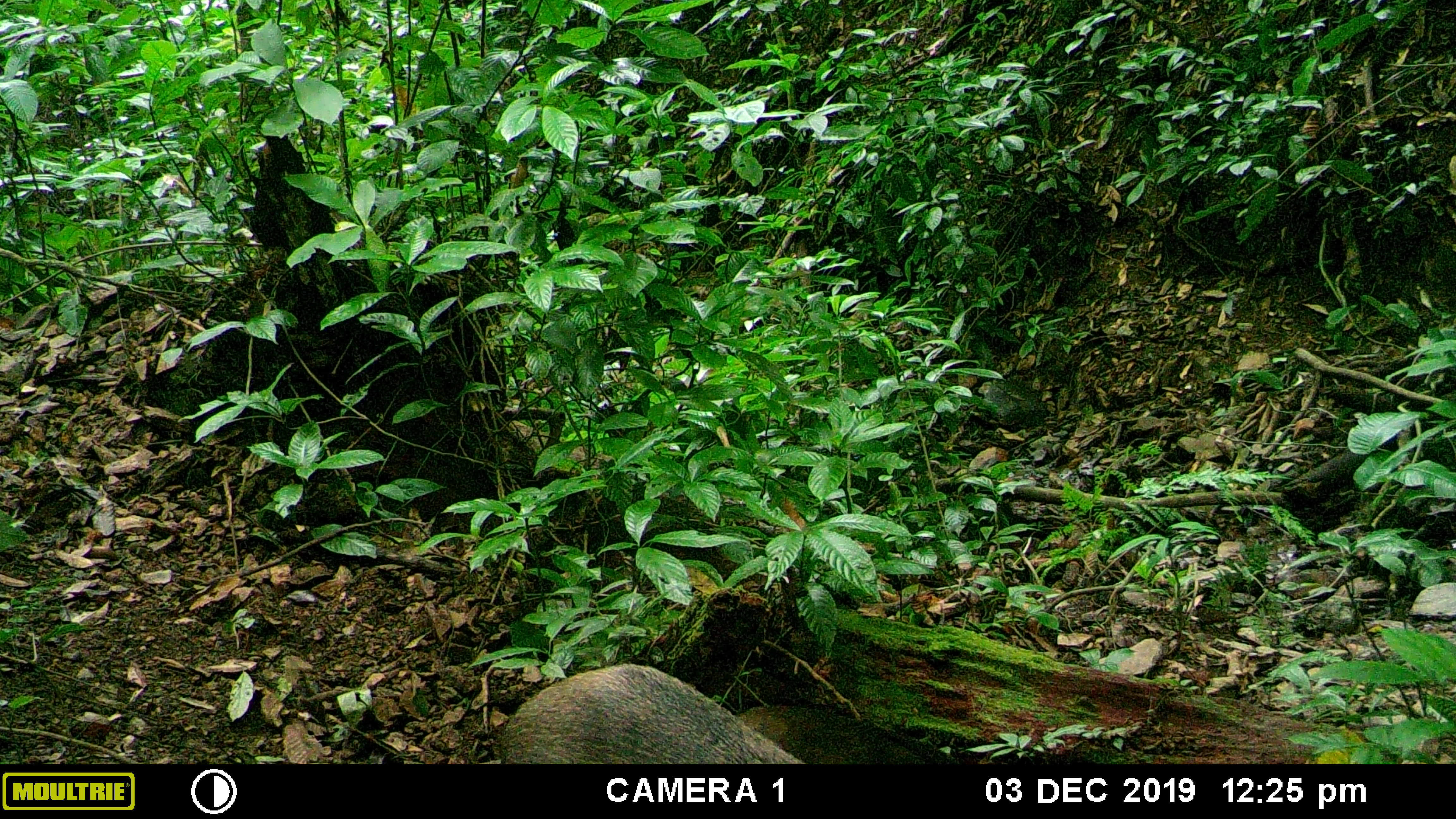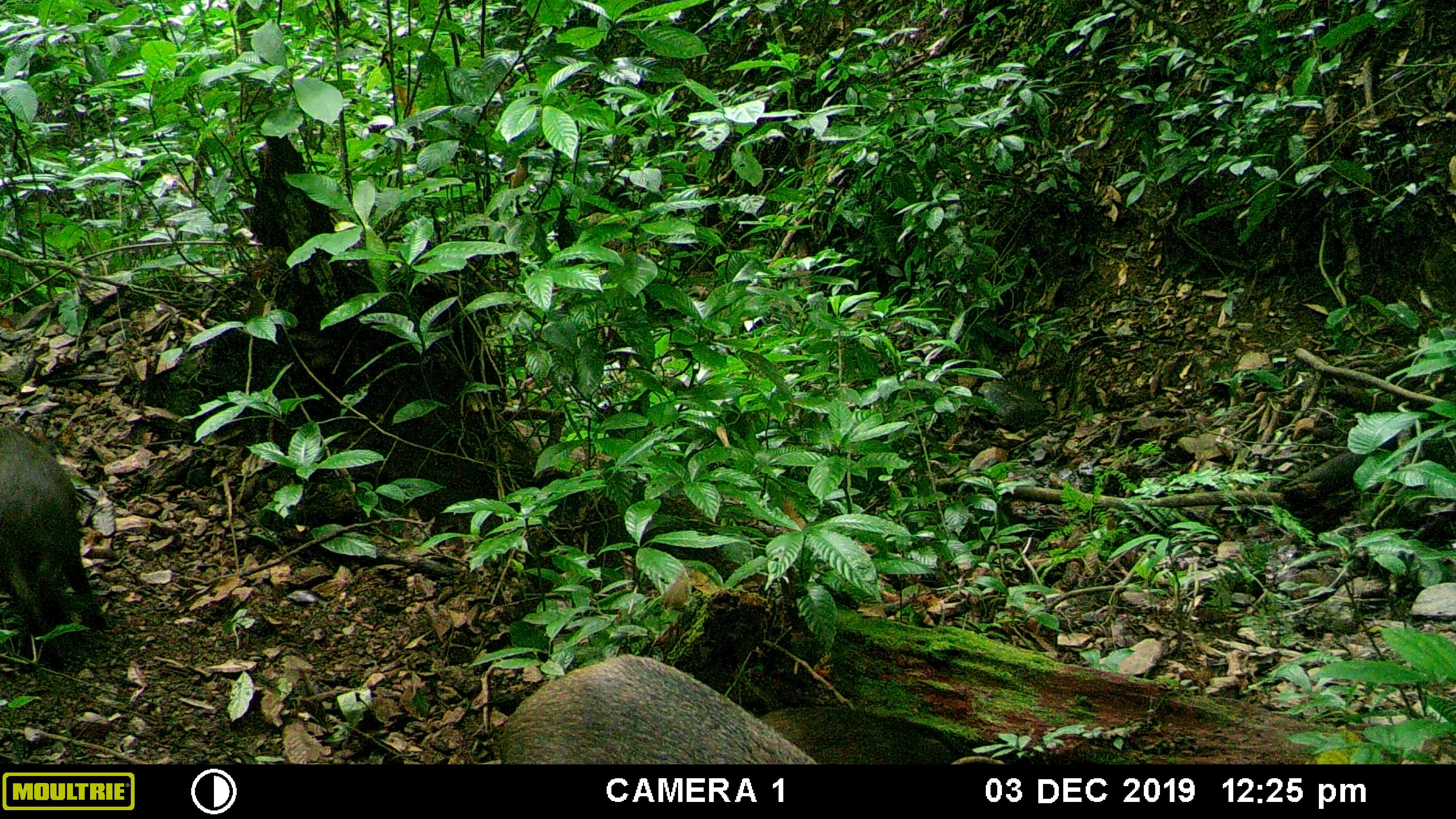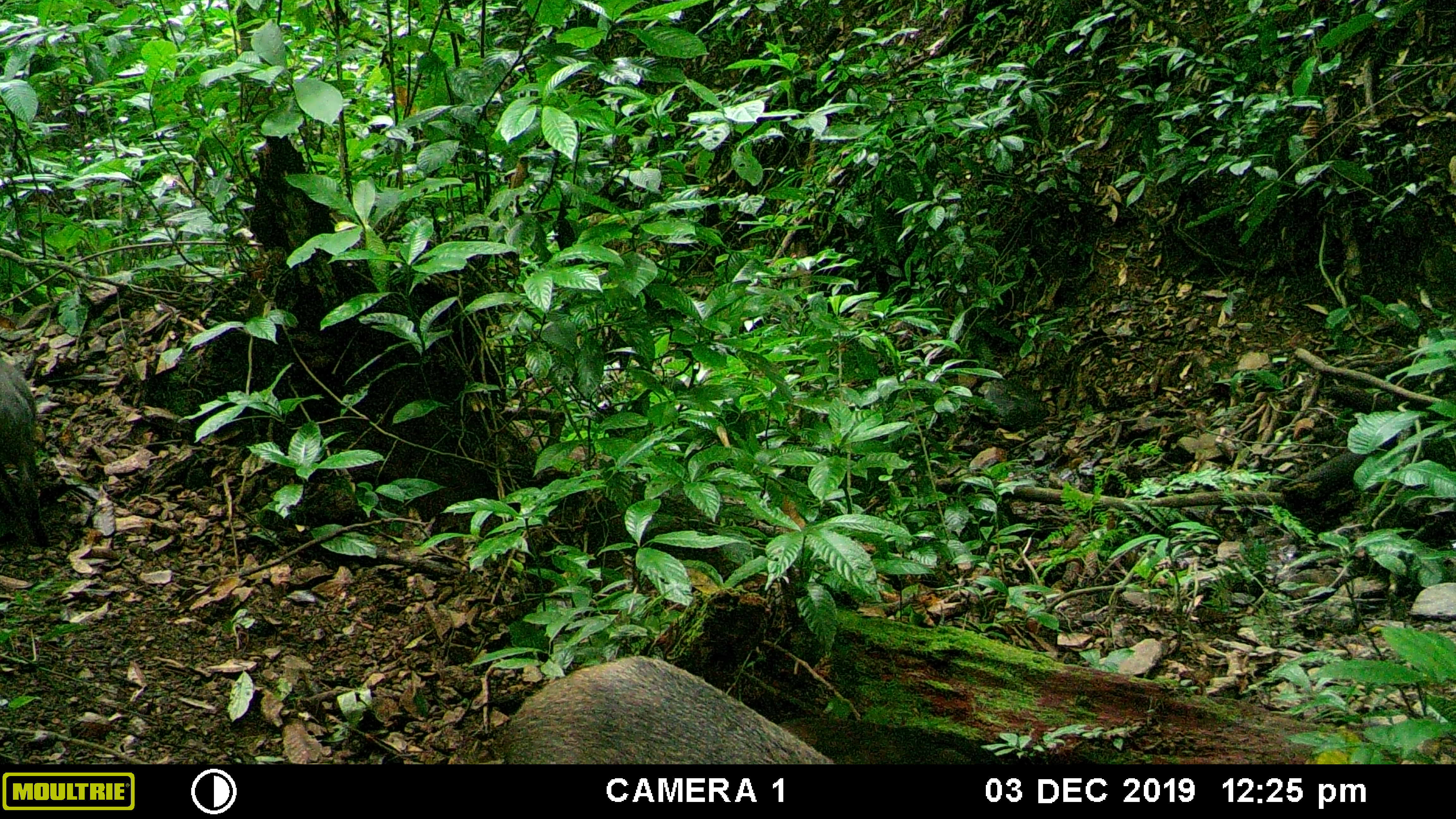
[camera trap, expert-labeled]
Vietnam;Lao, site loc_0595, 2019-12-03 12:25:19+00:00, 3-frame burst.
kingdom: Animalia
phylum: Chordata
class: Mammalia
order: Artiodactyla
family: Suidae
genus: Sus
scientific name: Sus scrofa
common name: eurasian wild pig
Eurasian wild pig (Sus scrofa). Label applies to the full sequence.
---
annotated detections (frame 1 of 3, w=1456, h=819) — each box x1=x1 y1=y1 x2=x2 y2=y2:
eurasian wild pig: x1=501 y1=663 x2=804 y2=763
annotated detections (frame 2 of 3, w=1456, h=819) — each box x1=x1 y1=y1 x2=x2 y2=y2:
eurasian wild pig: x1=499 y1=653 x2=817 y2=764; x1=0 y1=428 x2=113 y2=639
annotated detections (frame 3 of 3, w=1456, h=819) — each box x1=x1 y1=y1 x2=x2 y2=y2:
eurasian wild pig: x1=507 y1=654 x2=835 y2=762; x1=1 y1=357 x2=50 y2=546